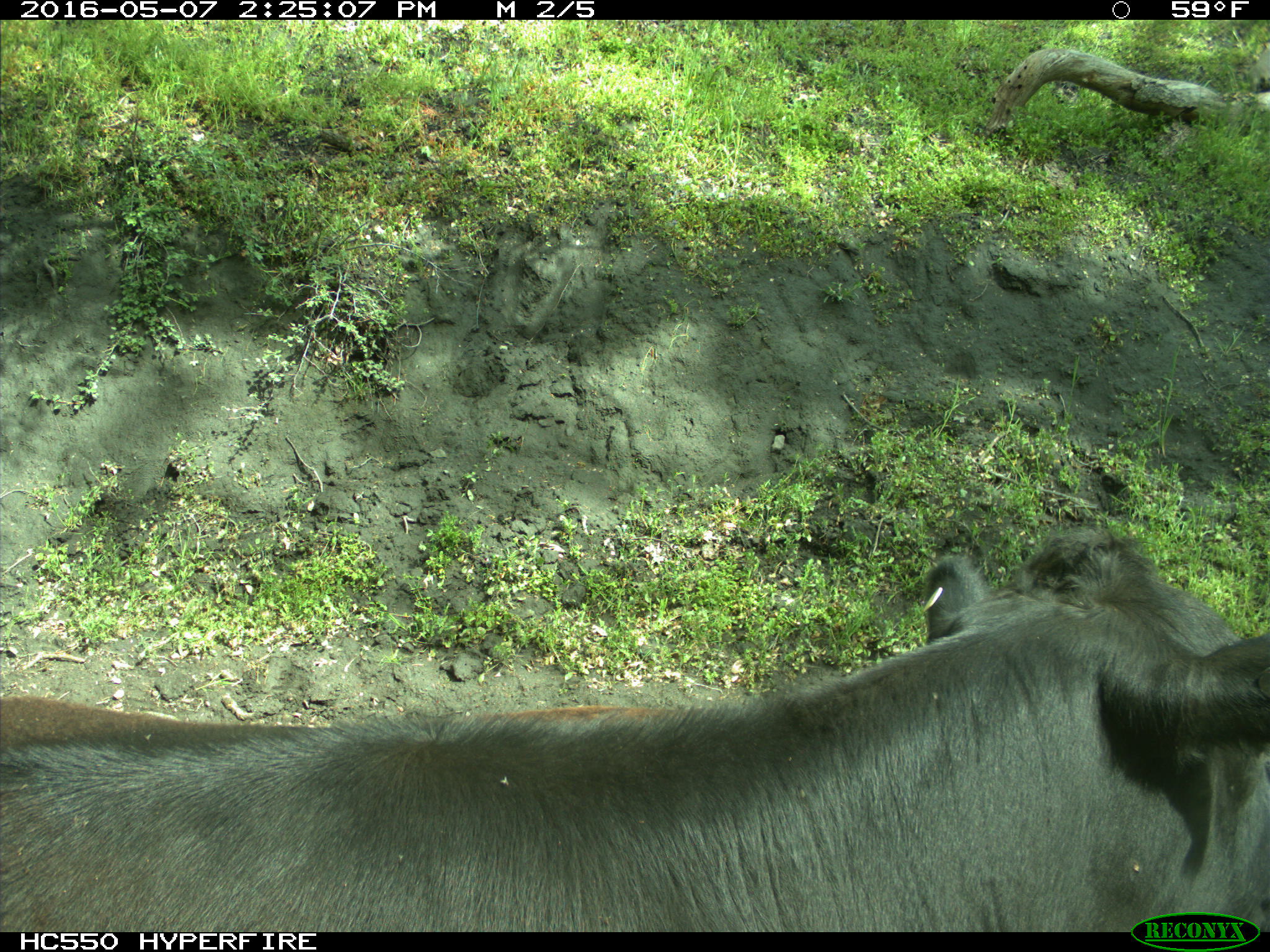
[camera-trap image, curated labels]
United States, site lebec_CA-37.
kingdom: Animalia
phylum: Chordata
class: Mammalia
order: Artiodactyla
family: Bovidae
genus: Bos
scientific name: Bos taurus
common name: domestic cow